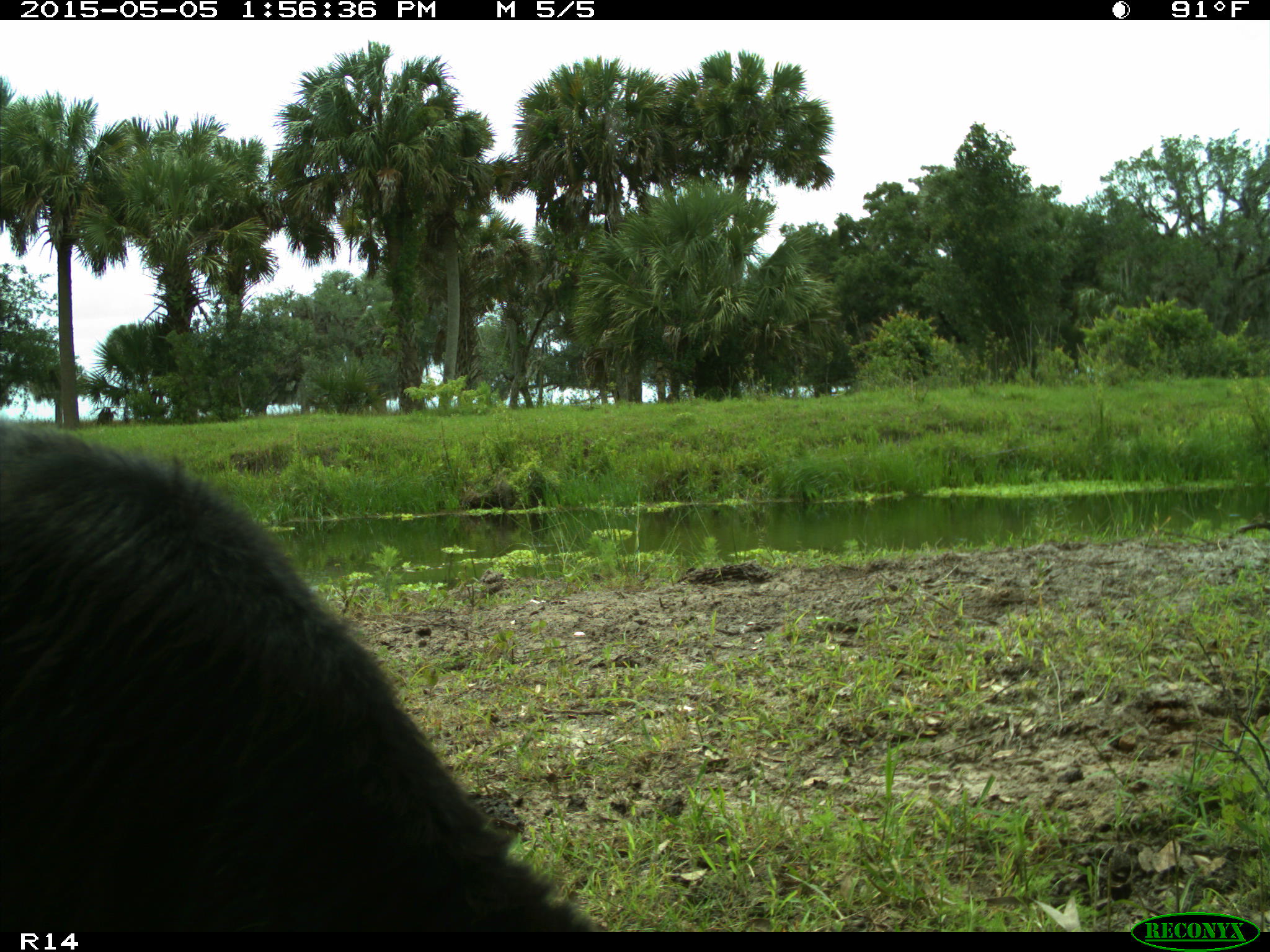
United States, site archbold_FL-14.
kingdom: Animalia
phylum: Chordata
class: Mammalia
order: Artiodactyla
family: Bovidae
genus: Bos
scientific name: Bos taurus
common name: domestic cow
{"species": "Bos taurus (domestic cow)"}